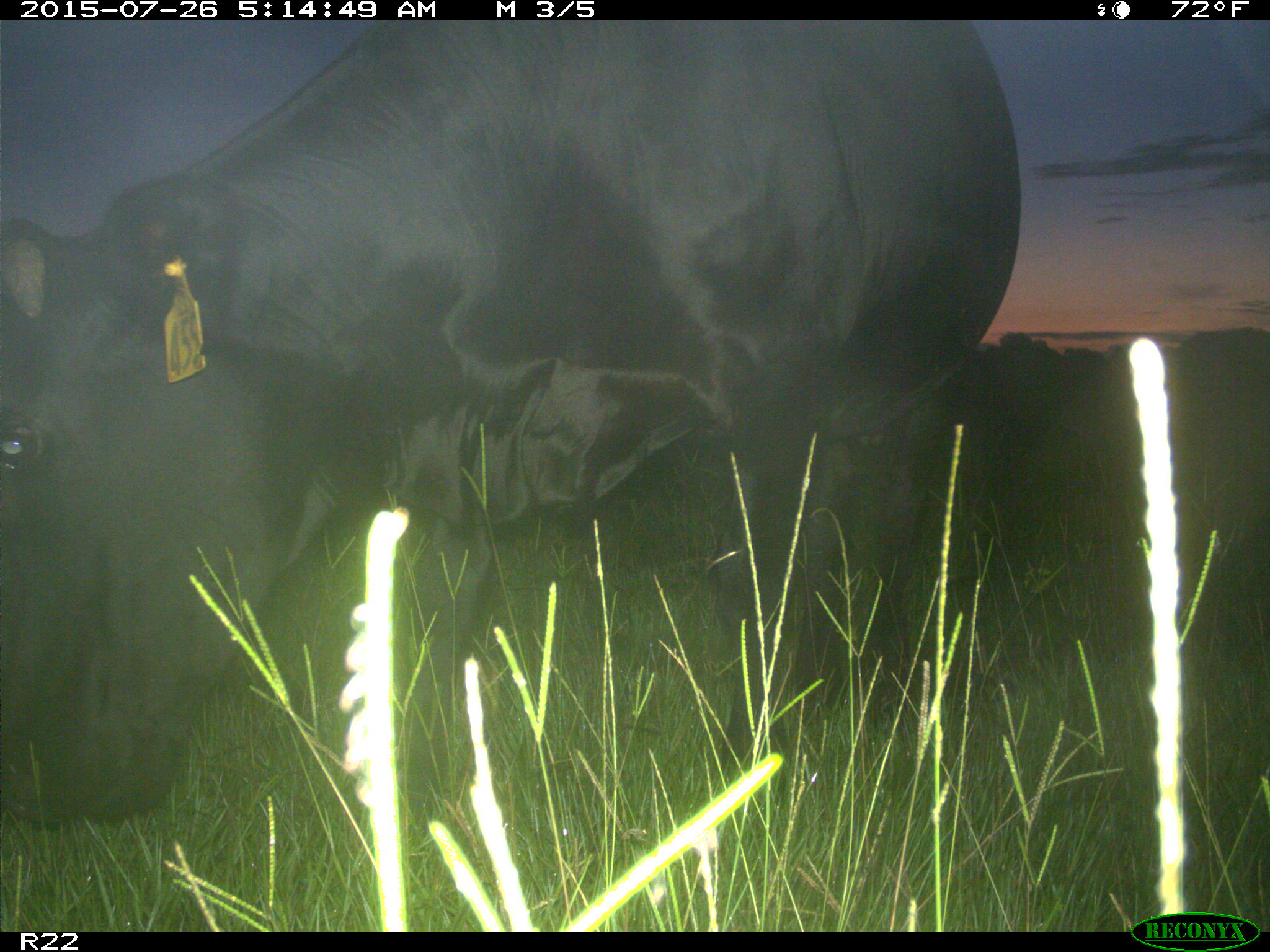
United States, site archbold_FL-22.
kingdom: Animalia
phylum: Chordata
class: Mammalia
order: Artiodactyla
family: Bovidae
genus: Bos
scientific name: Bos taurus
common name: domestic cow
Bos taurus (domestic cow).